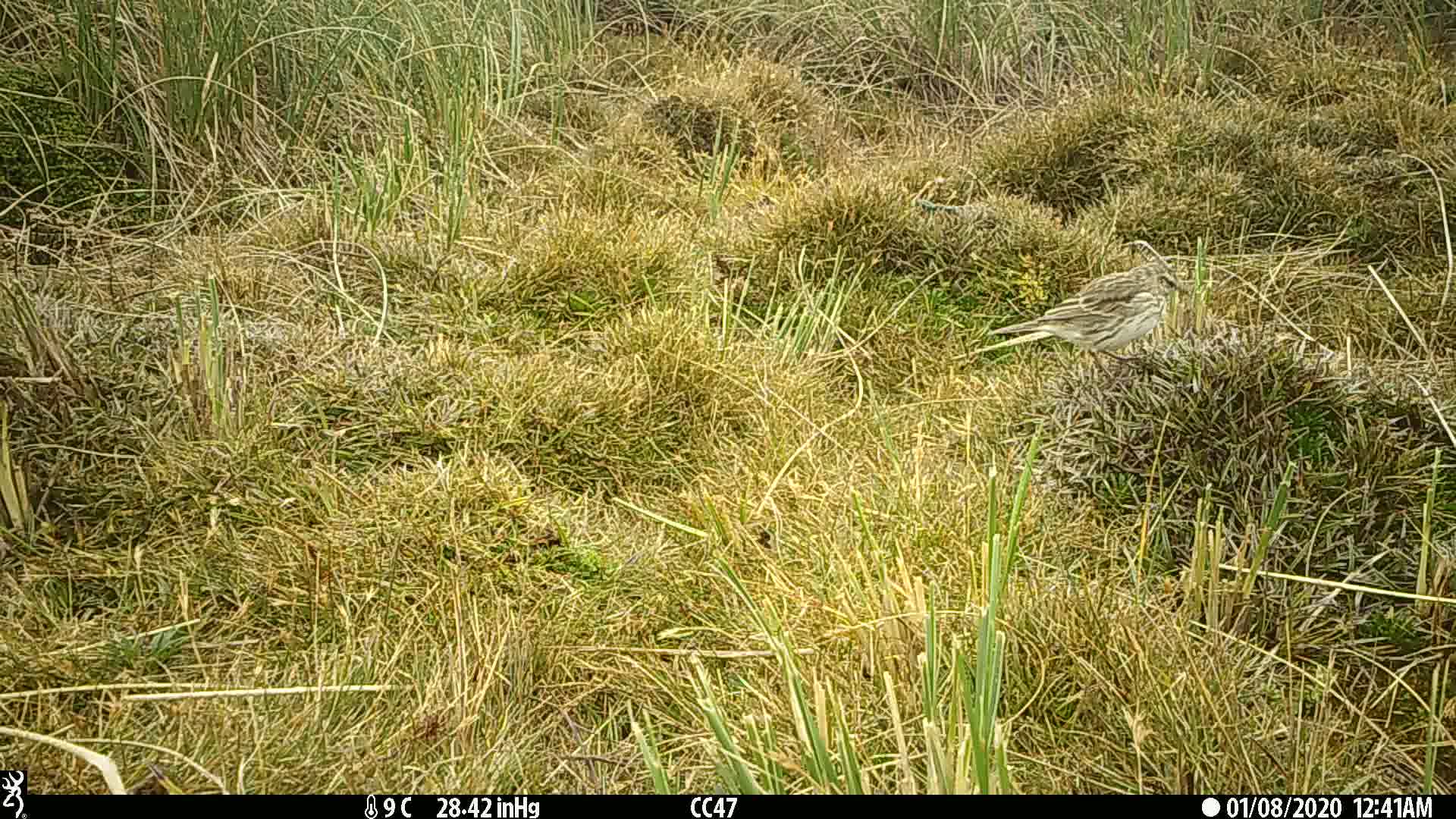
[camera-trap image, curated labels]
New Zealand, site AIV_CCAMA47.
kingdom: Animalia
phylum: Chordata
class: Aves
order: Passeriformes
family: Motacillidae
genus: Anthus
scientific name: Anthus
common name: pipit